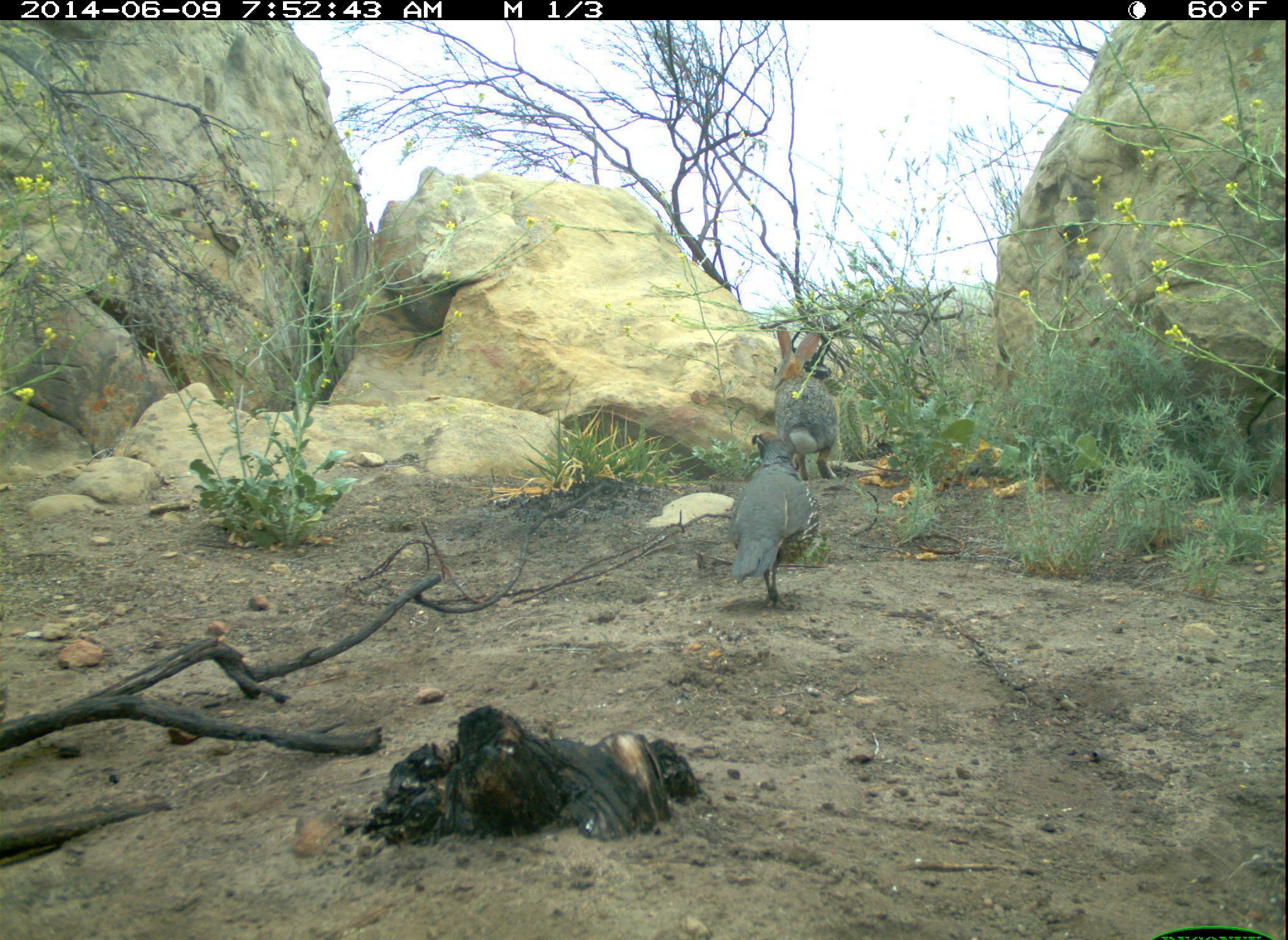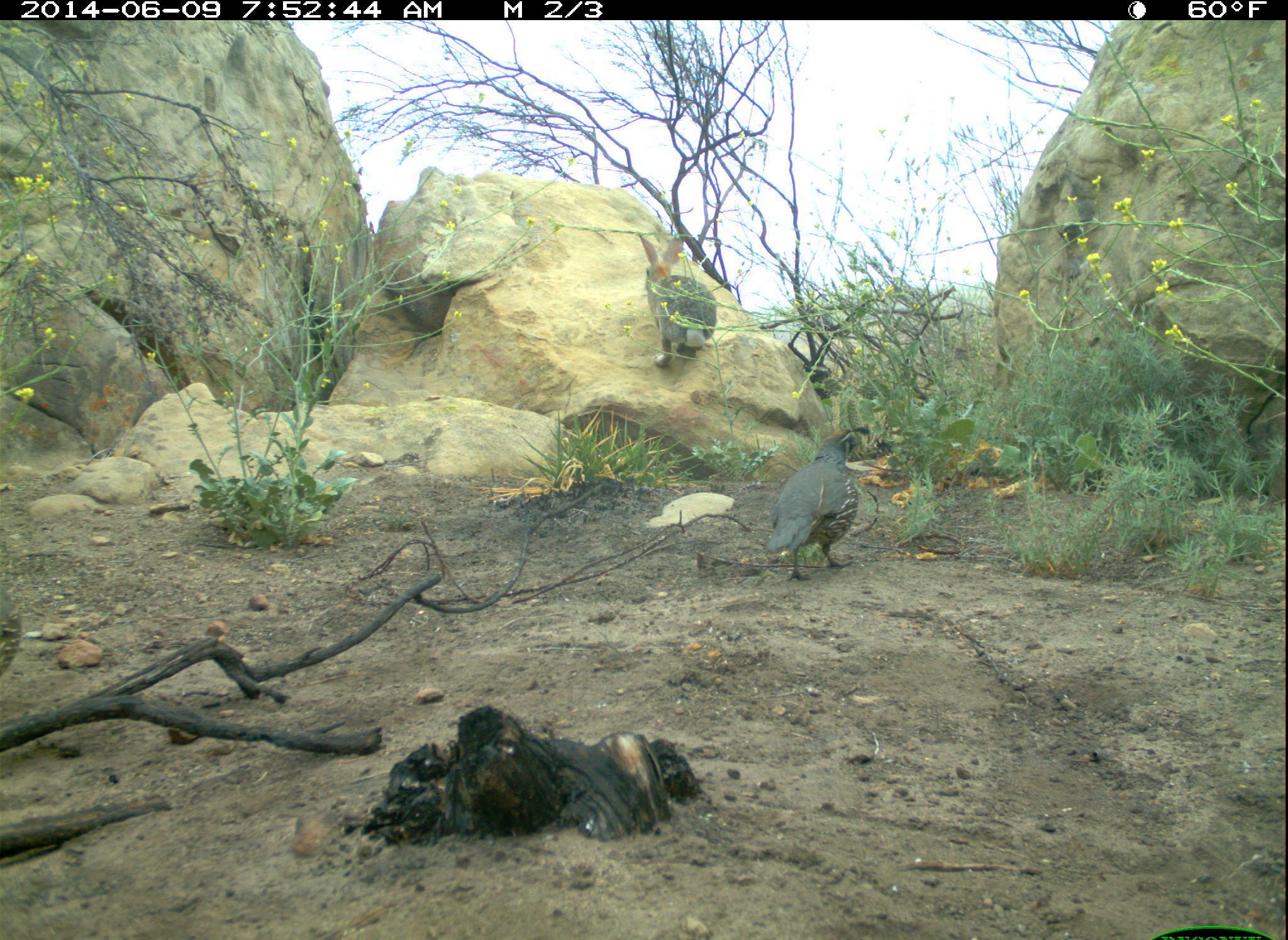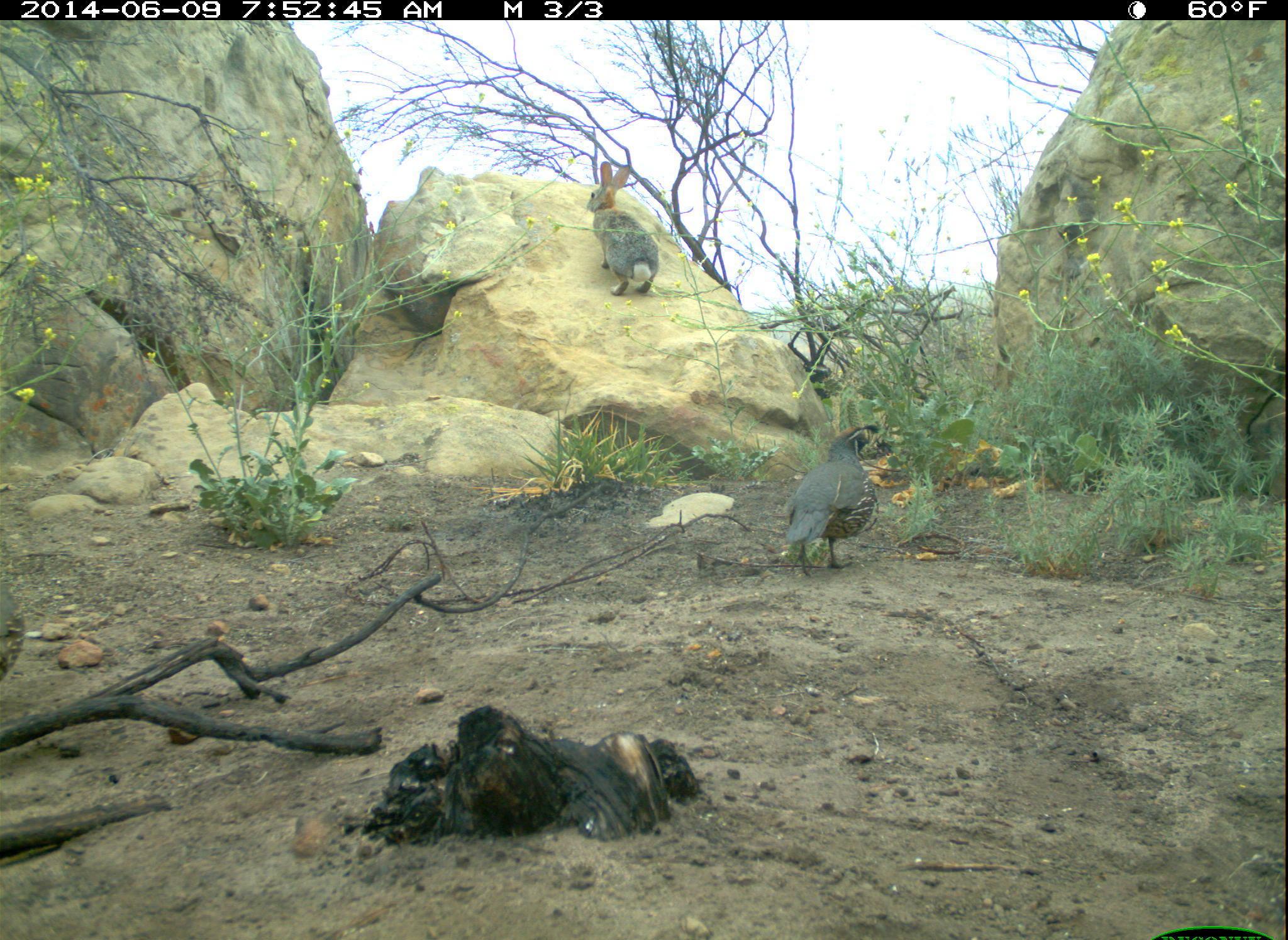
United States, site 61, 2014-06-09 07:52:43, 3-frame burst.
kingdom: Animalia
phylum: Chordata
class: Mammalia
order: Lagomorpha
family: Leporidae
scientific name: Leporidae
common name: rabbits and hares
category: rabbit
Rabbit (rabbits and hares) (Leporidae).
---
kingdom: Animalia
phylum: Chordata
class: Aves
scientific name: Aves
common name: bird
Bird (Aves).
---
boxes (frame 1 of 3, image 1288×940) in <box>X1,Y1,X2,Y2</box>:
rabbit: <box>763,316,847,487</box>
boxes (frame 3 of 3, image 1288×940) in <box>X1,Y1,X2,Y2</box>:
bird: <box>773,414,892,585</box>